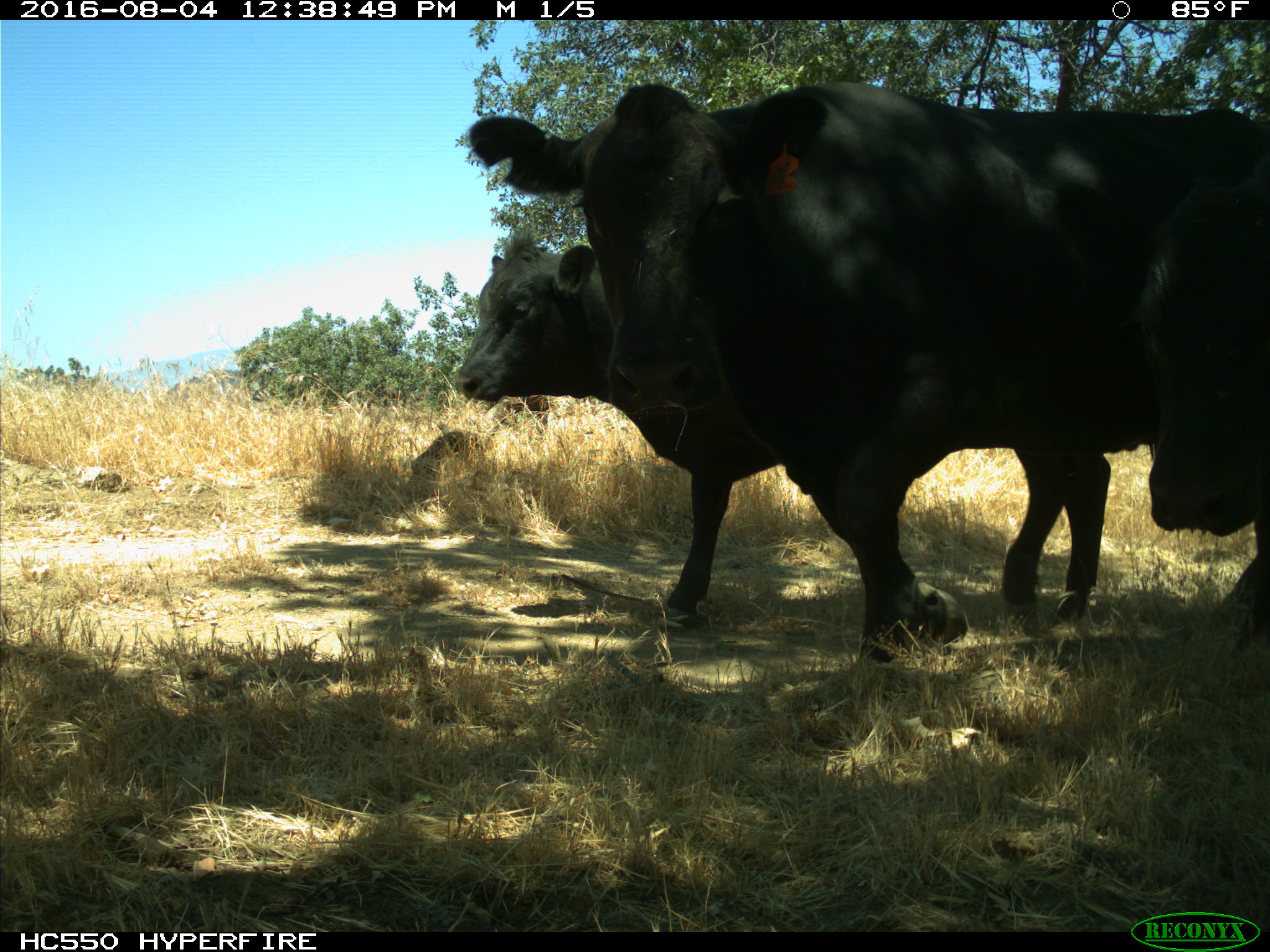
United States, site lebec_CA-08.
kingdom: Animalia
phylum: Chordata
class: Mammalia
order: Artiodactyla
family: Bovidae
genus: Bos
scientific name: Bos taurus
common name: domestic cow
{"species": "Bos taurus (domestic cow)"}